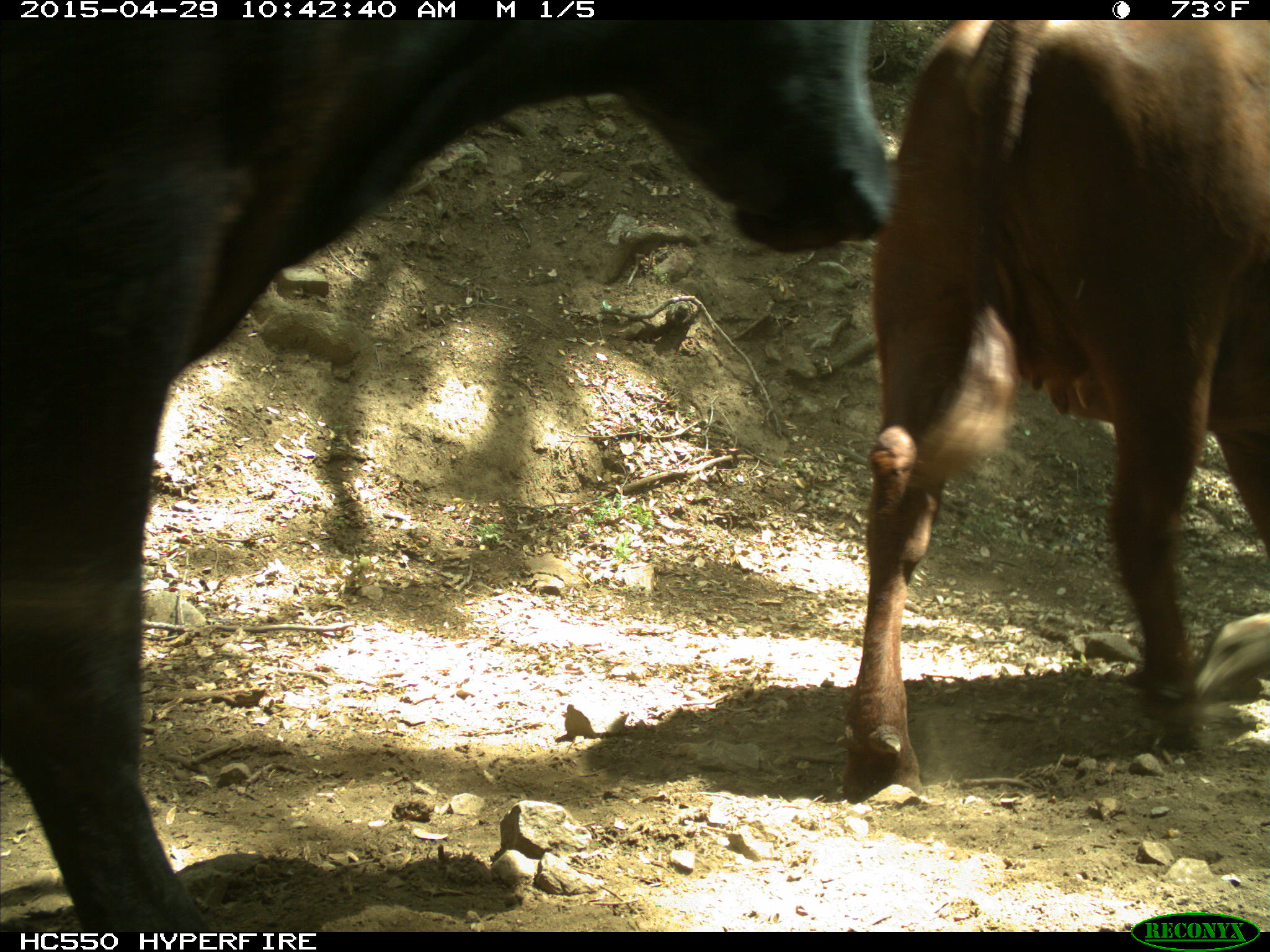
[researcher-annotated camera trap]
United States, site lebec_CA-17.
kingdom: Animalia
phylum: Chordata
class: Mammalia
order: Artiodactyla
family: Bovidae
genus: Bos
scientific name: Bos taurus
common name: domestic cow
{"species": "Bos taurus (domestic cow)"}